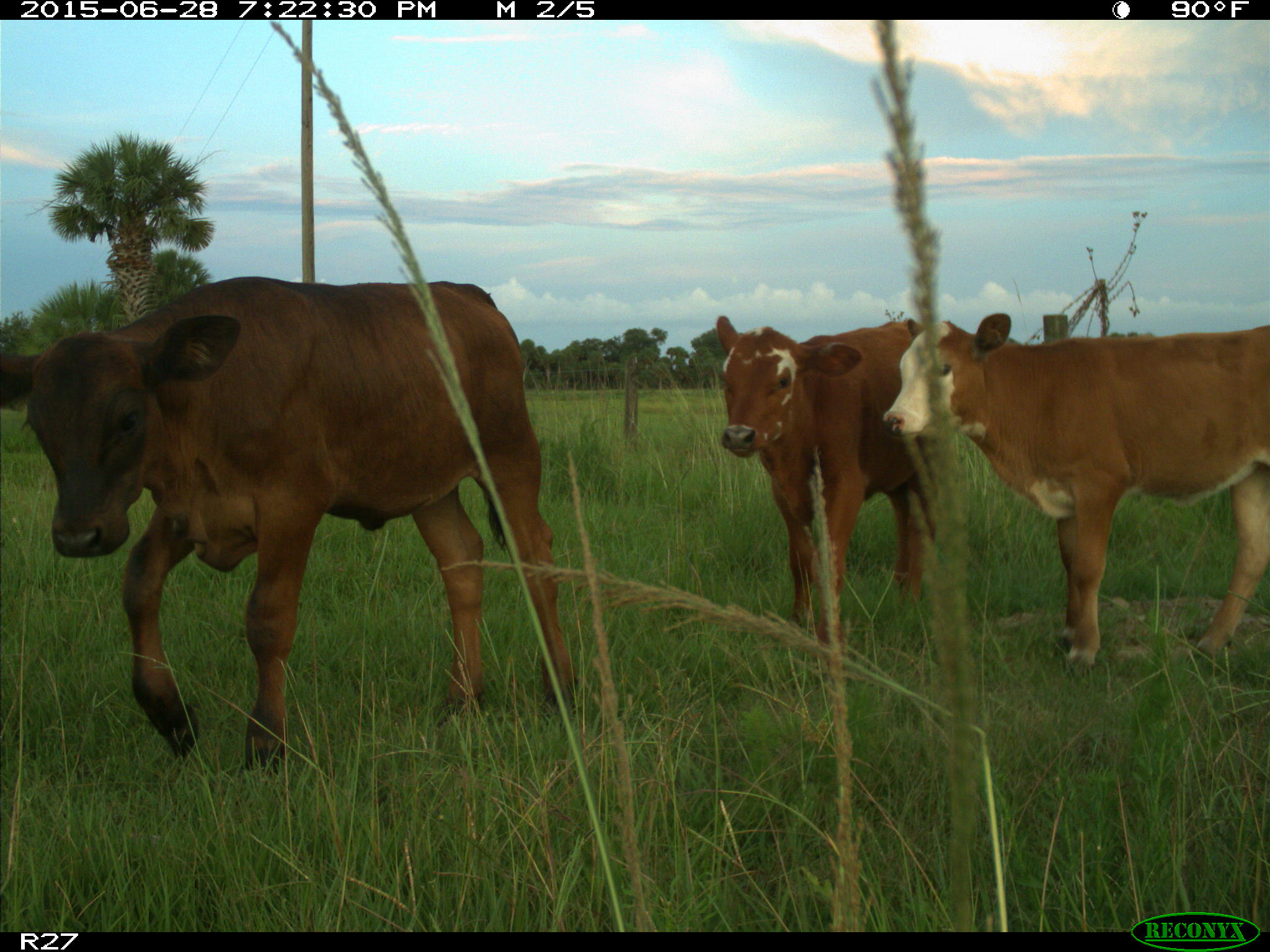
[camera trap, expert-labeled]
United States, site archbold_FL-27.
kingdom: Animalia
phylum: Chordata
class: Mammalia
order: Artiodactyla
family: Bovidae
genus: Bos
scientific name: Bos taurus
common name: domestic cow